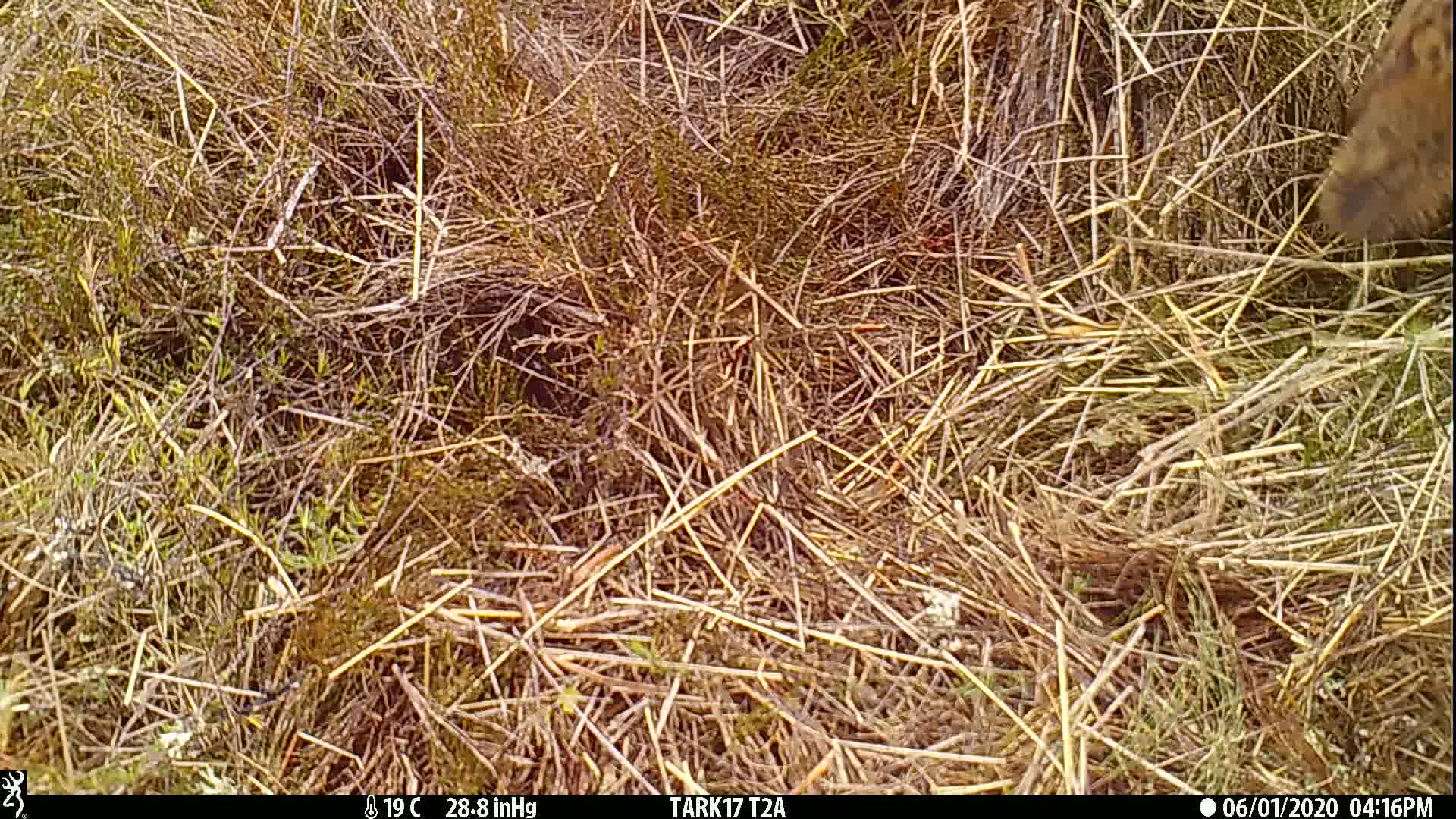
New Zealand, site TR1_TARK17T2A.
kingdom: Animalia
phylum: Chordata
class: Aves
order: Gruiformes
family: Rallidae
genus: Gallirallus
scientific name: Gallirallus australis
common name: weka